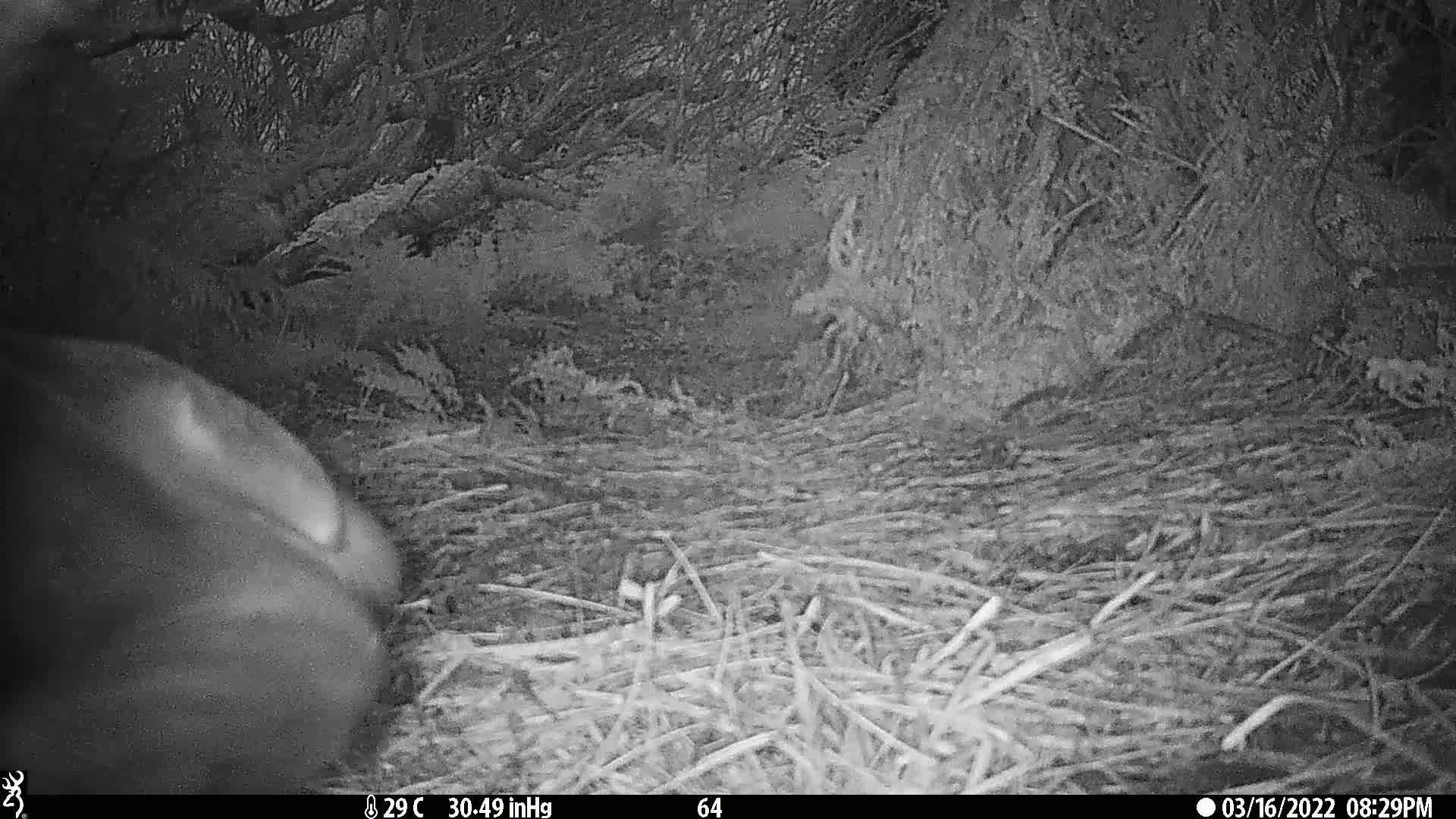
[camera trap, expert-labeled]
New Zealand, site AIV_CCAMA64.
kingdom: Animalia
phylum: Chordata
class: Mammalia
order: Carnivora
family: Otariidae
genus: Phocarctos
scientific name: Phocarctos hookeri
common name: new zealand sea lion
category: sealion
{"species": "sealion (new zealand sea lion) (Phocarctos hookeri)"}